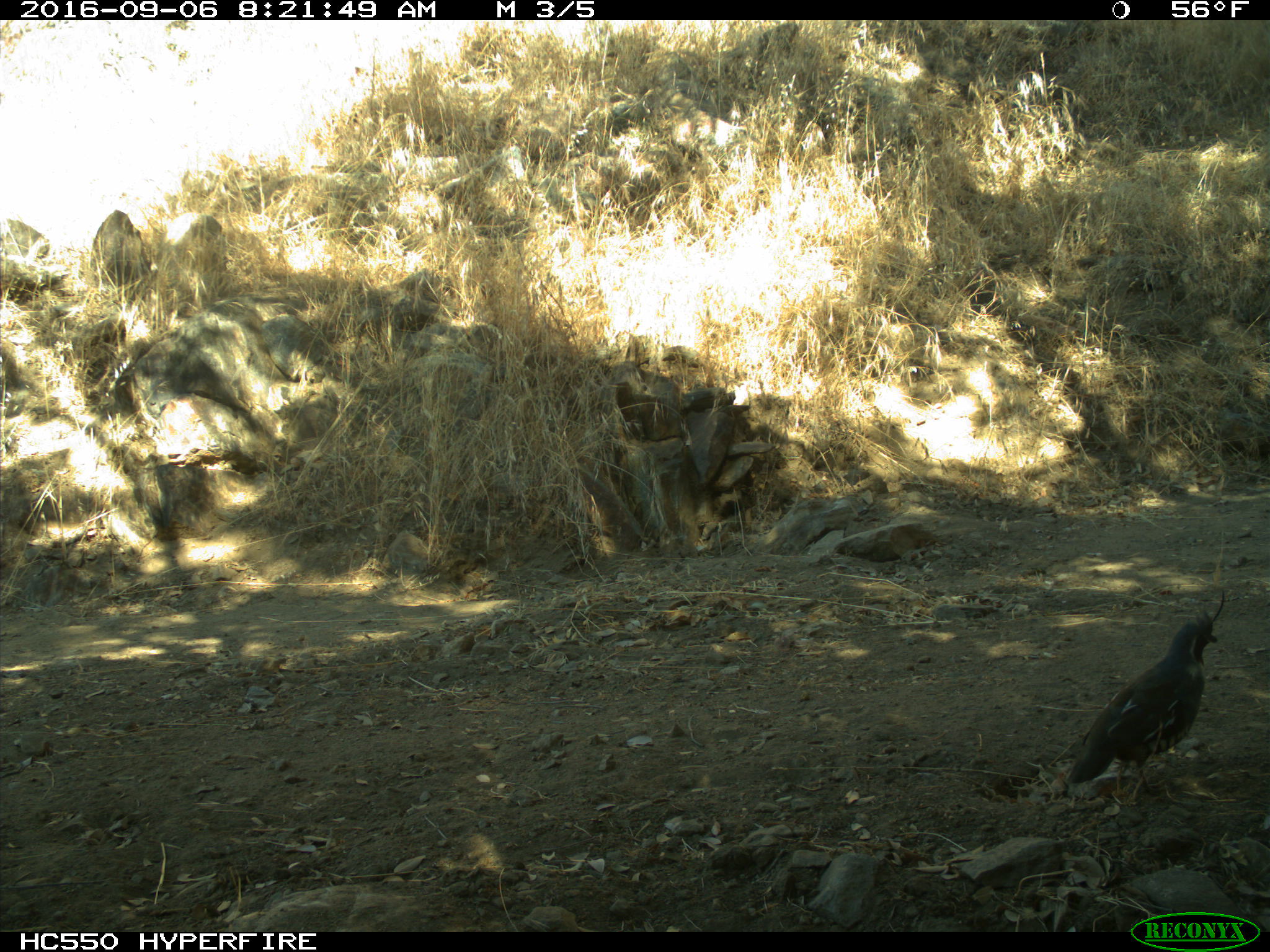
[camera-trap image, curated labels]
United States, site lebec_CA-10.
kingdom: Animalia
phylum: Chordata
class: Aves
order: Galliformes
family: Odontophoridae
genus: Callipepla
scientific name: Callipepla californica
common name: california quail